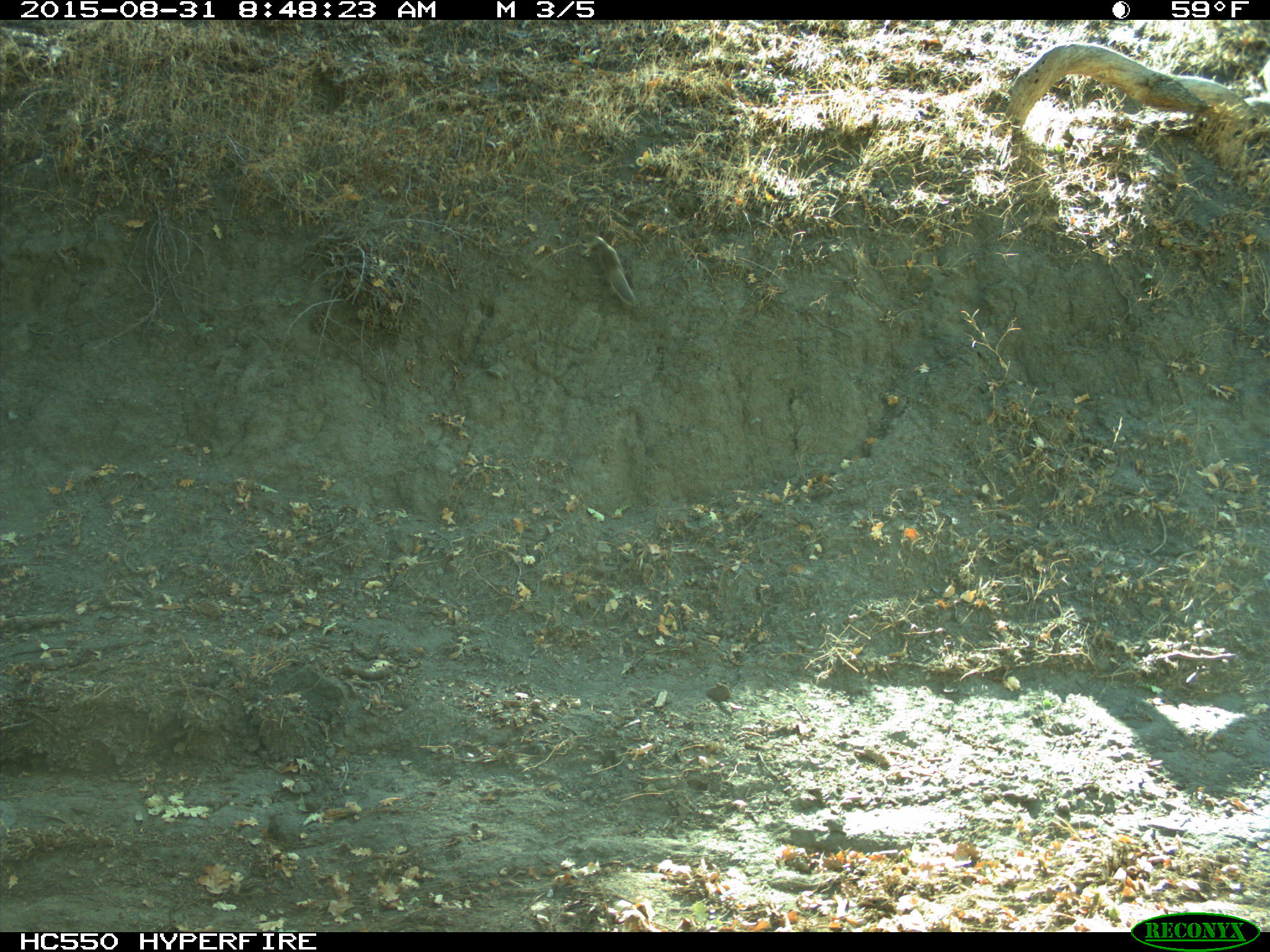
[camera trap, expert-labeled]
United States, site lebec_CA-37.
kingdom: Animalia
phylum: Chordata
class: Mammalia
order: Rodentia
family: Sciuridae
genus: Otospermophilus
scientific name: Otospermophilus beecheyi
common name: california ground squirrel